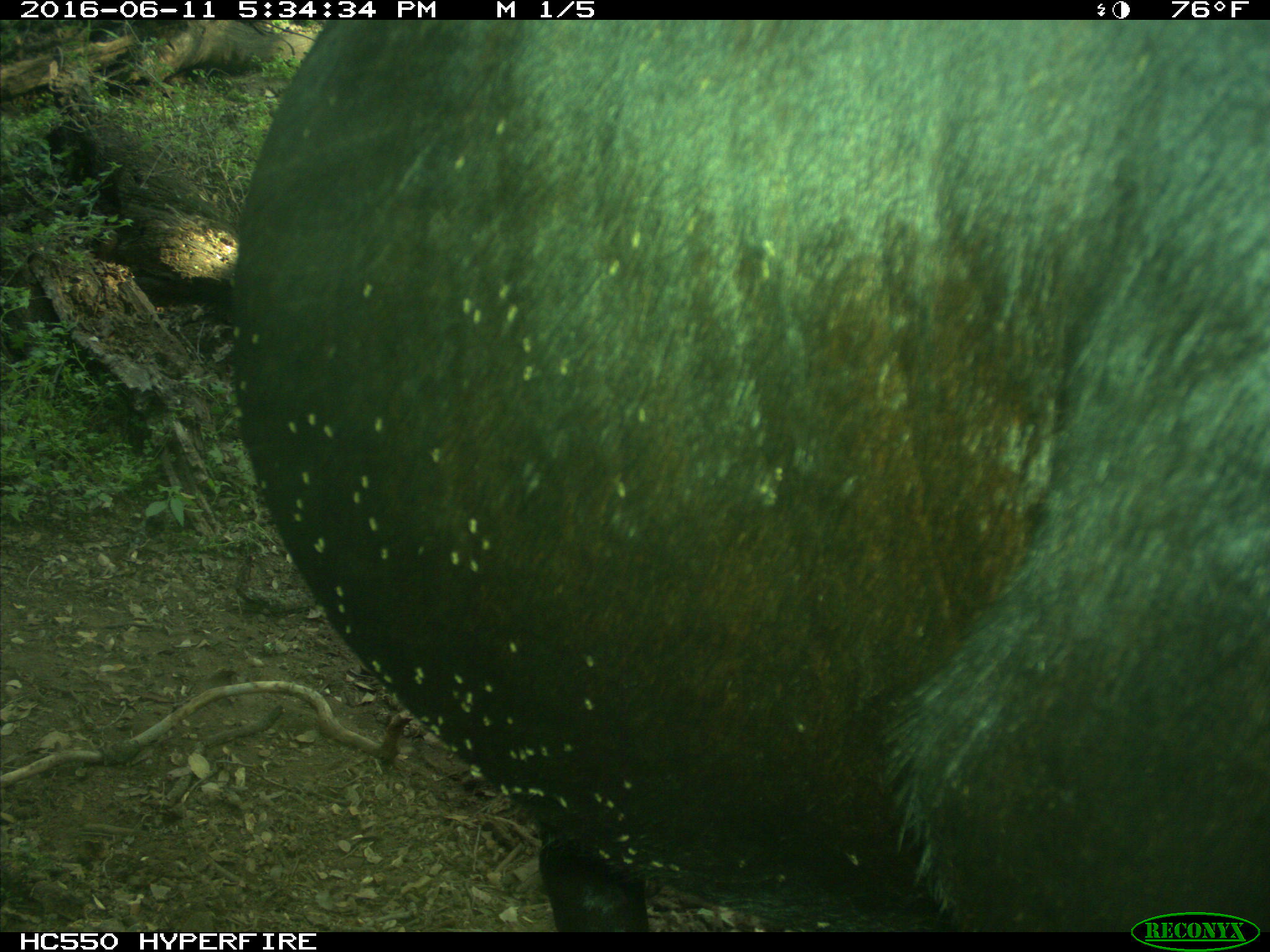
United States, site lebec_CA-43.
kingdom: Animalia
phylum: Chordata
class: Mammalia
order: Artiodactyla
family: Bovidae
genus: Bos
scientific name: Bos taurus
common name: domestic cow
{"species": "Bos taurus (domestic cow)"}